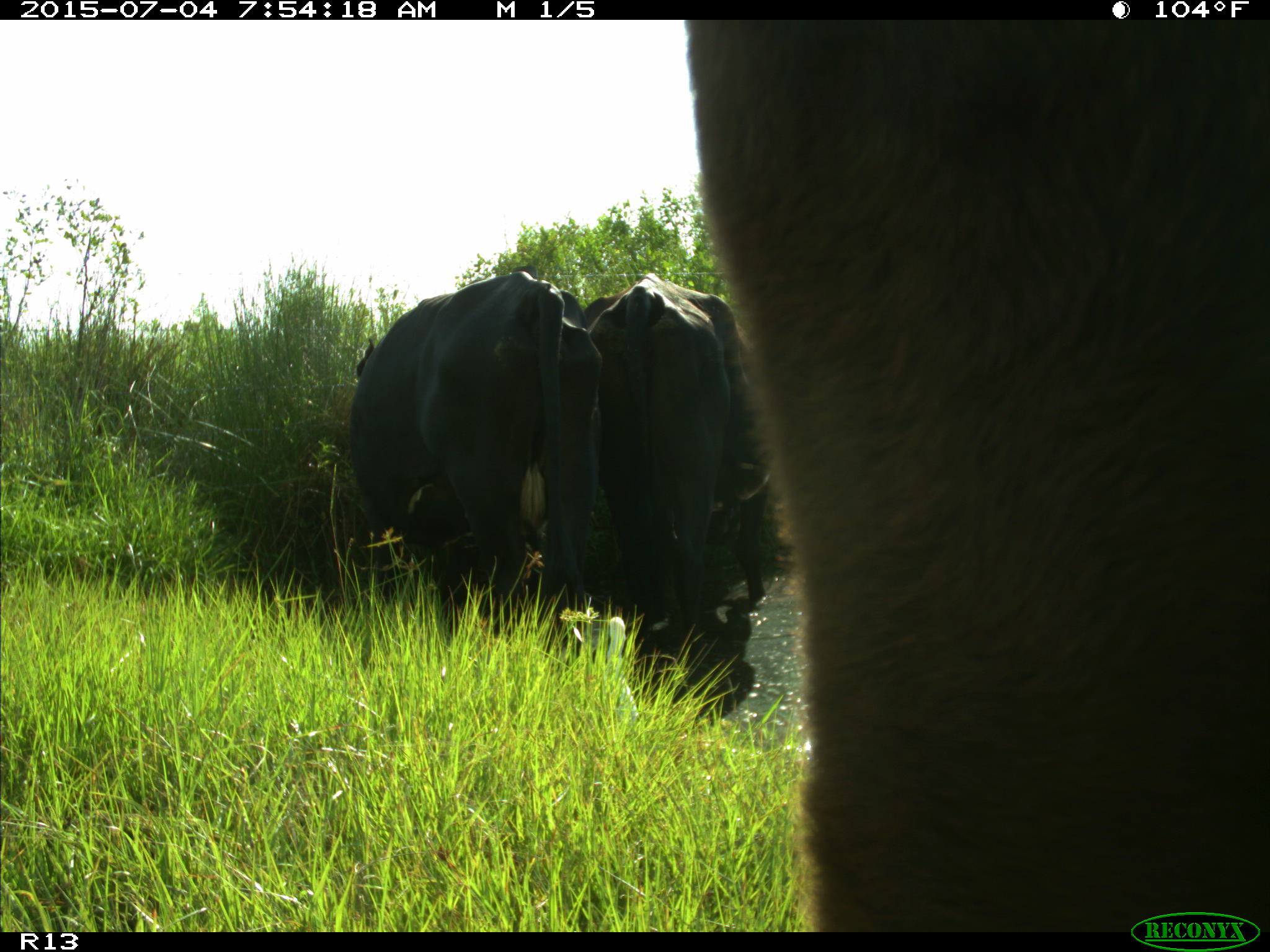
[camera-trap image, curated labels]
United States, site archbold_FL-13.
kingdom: Animalia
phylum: Chordata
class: Mammalia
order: Artiodactyla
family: Bovidae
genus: Bos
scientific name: Bos taurus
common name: domestic cow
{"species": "Bos taurus (domestic cow)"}